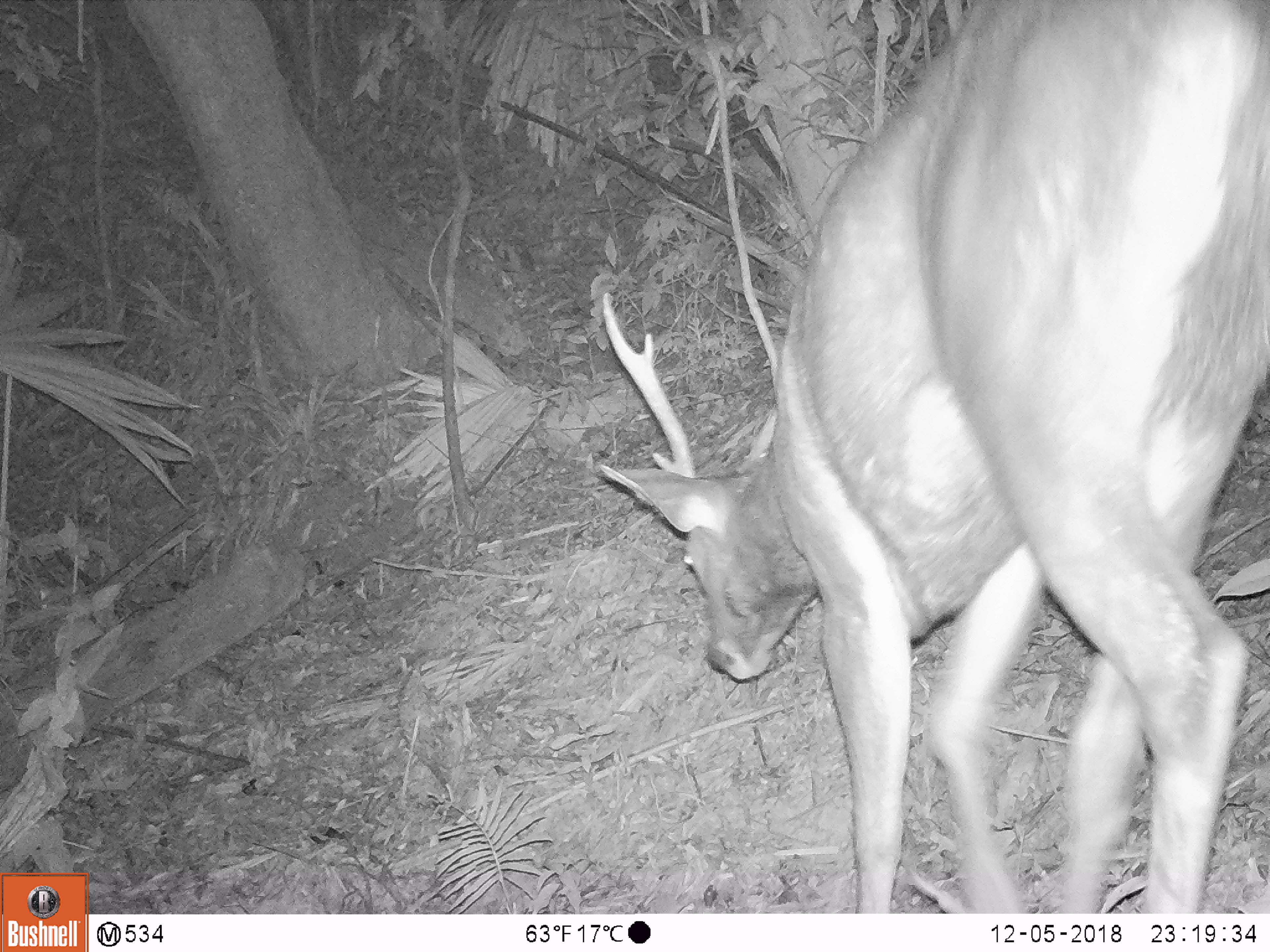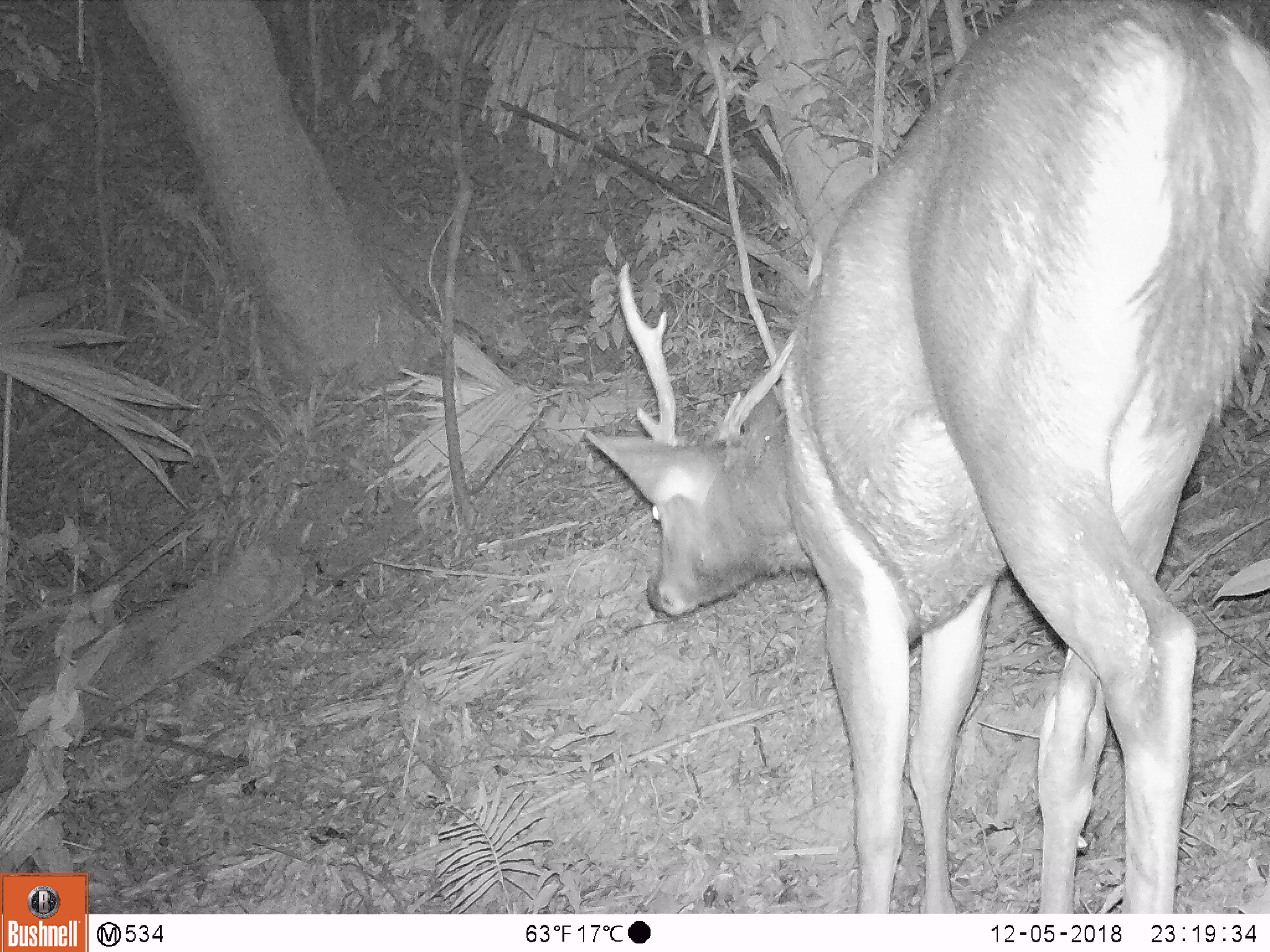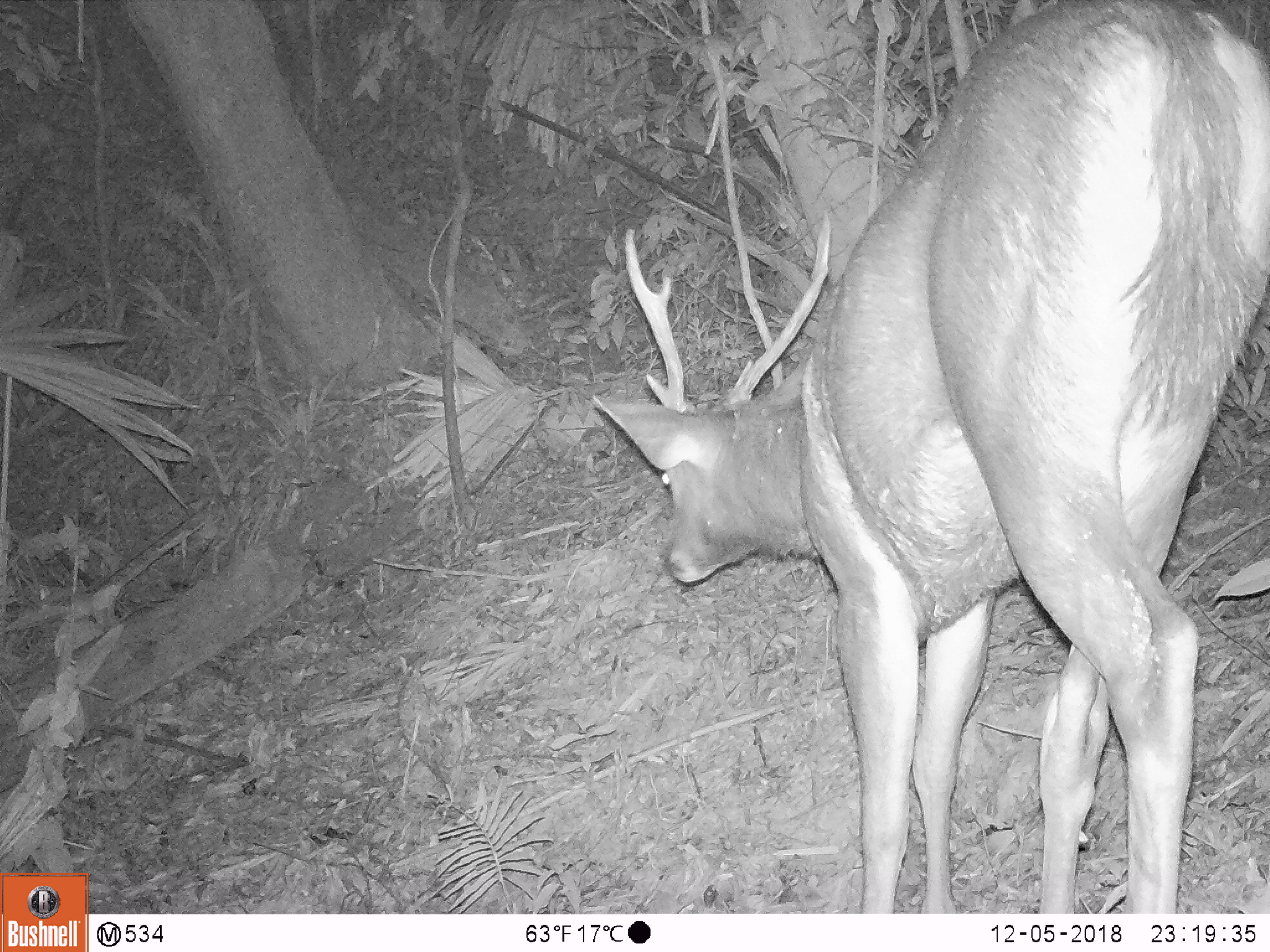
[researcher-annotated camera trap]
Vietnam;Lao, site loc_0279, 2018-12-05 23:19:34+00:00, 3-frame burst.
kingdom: Animalia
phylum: Chordata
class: Mammalia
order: Artiodactyla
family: Cervidae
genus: Rusa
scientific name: Rusa unicolor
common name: sambar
Sambar (Rusa unicolor). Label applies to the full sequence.